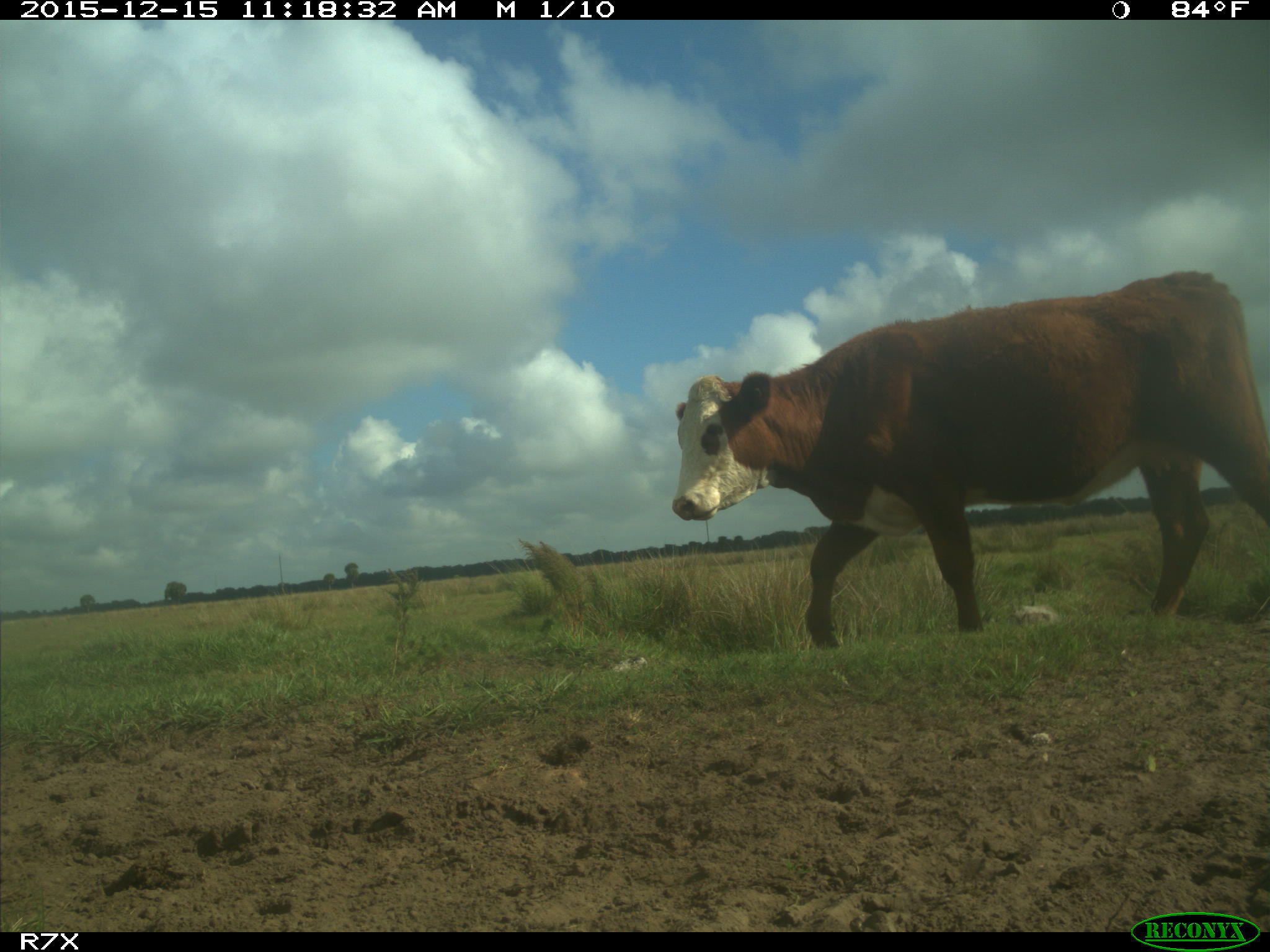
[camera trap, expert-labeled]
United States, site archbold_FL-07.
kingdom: Animalia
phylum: Chordata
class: Mammalia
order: Artiodactyla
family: Bovidae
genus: Bos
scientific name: Bos taurus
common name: domestic cow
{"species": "Bos taurus (domestic cow)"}